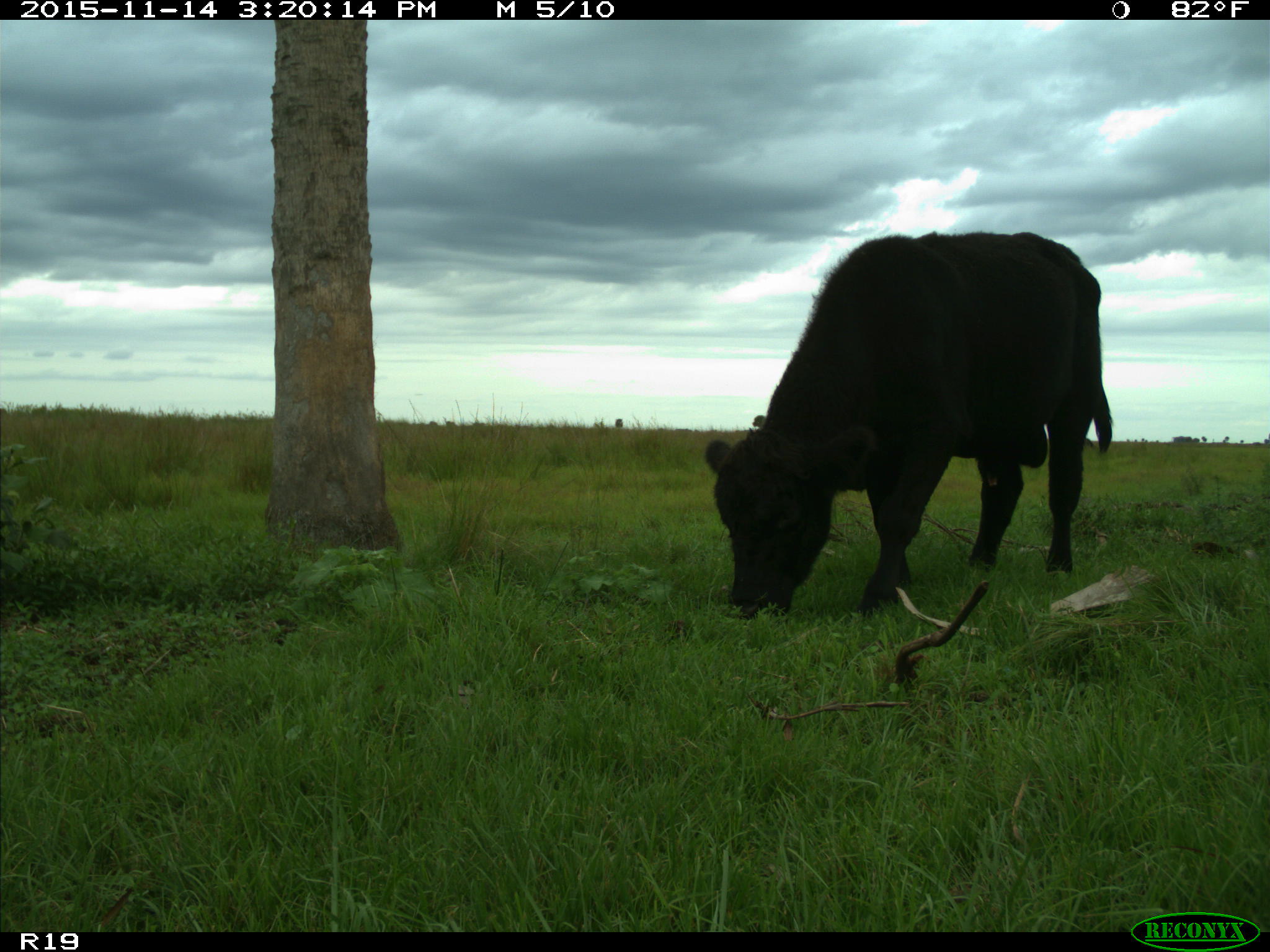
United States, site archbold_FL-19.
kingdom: Animalia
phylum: Chordata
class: Mammalia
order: Artiodactyla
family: Bovidae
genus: Bos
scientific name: Bos taurus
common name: domestic cow